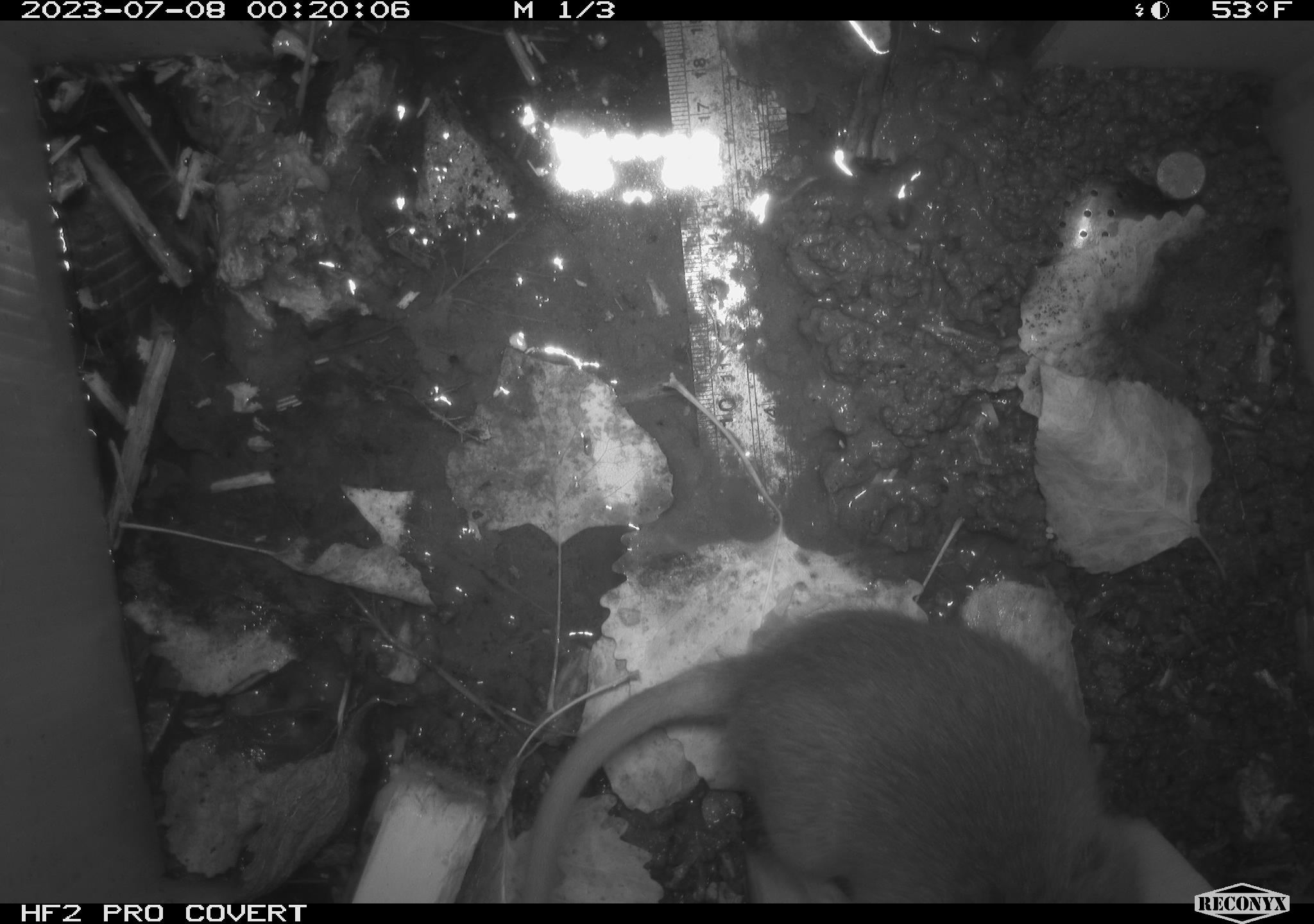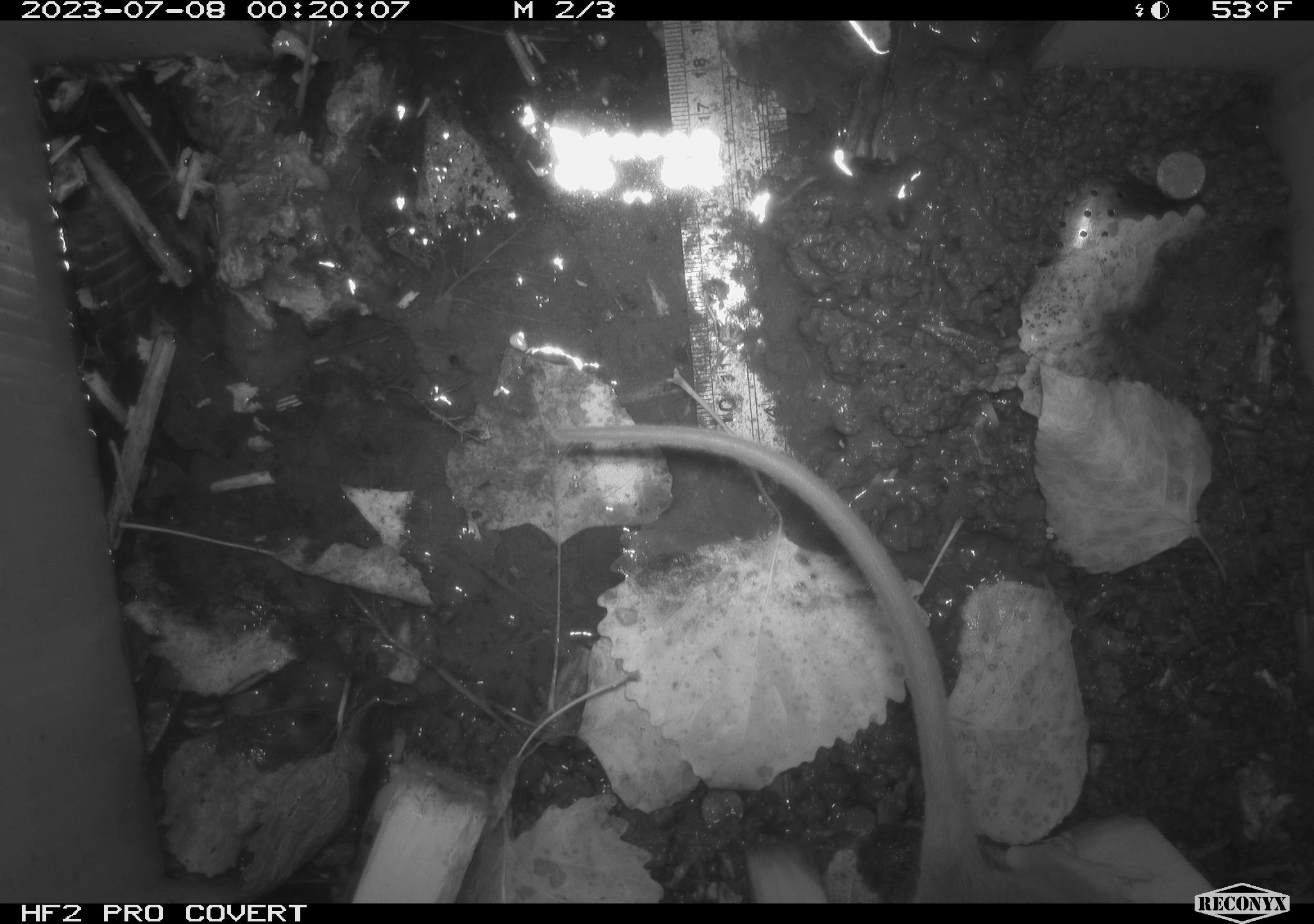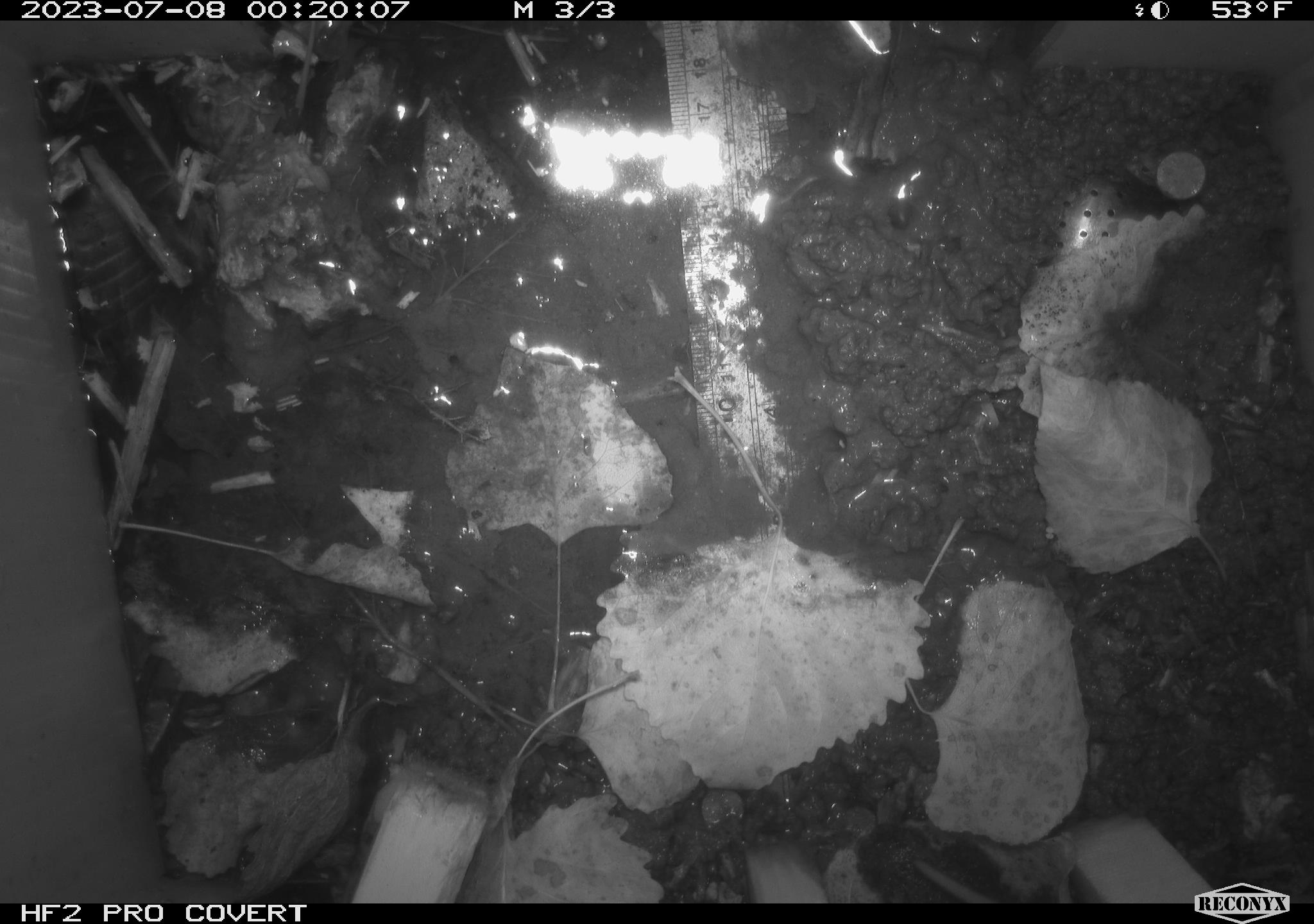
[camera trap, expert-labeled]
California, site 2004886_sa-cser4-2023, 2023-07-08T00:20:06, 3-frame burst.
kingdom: Animalia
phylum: Chordata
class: Mammalia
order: Rodentia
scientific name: Rodentia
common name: woodrat or rat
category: woodrat or rat species